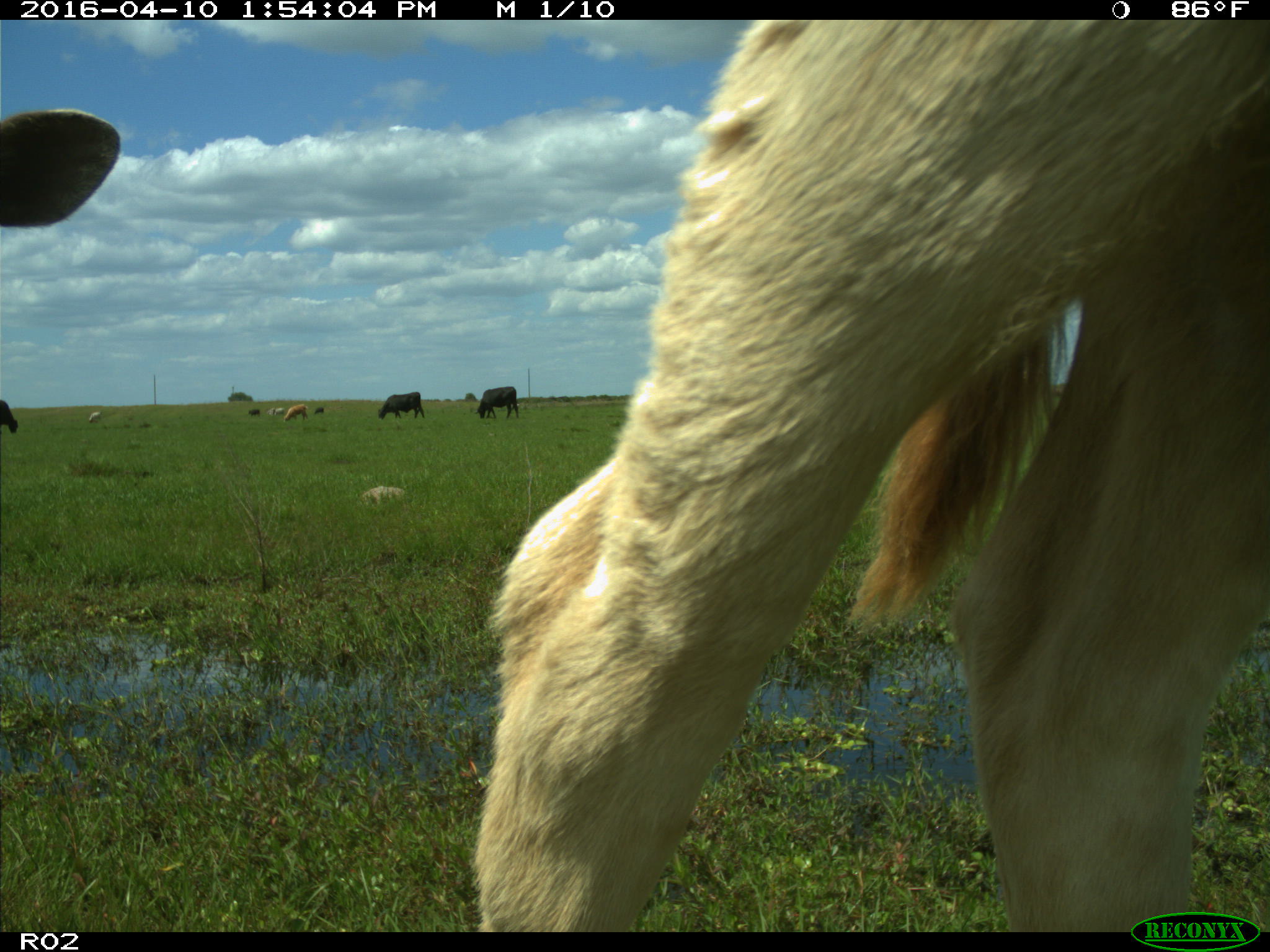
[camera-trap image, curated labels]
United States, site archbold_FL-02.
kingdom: Animalia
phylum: Chordata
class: Mammalia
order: Artiodactyla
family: Bovidae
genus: Bos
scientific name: Bos taurus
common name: domestic cow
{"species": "Bos taurus (domestic cow)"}